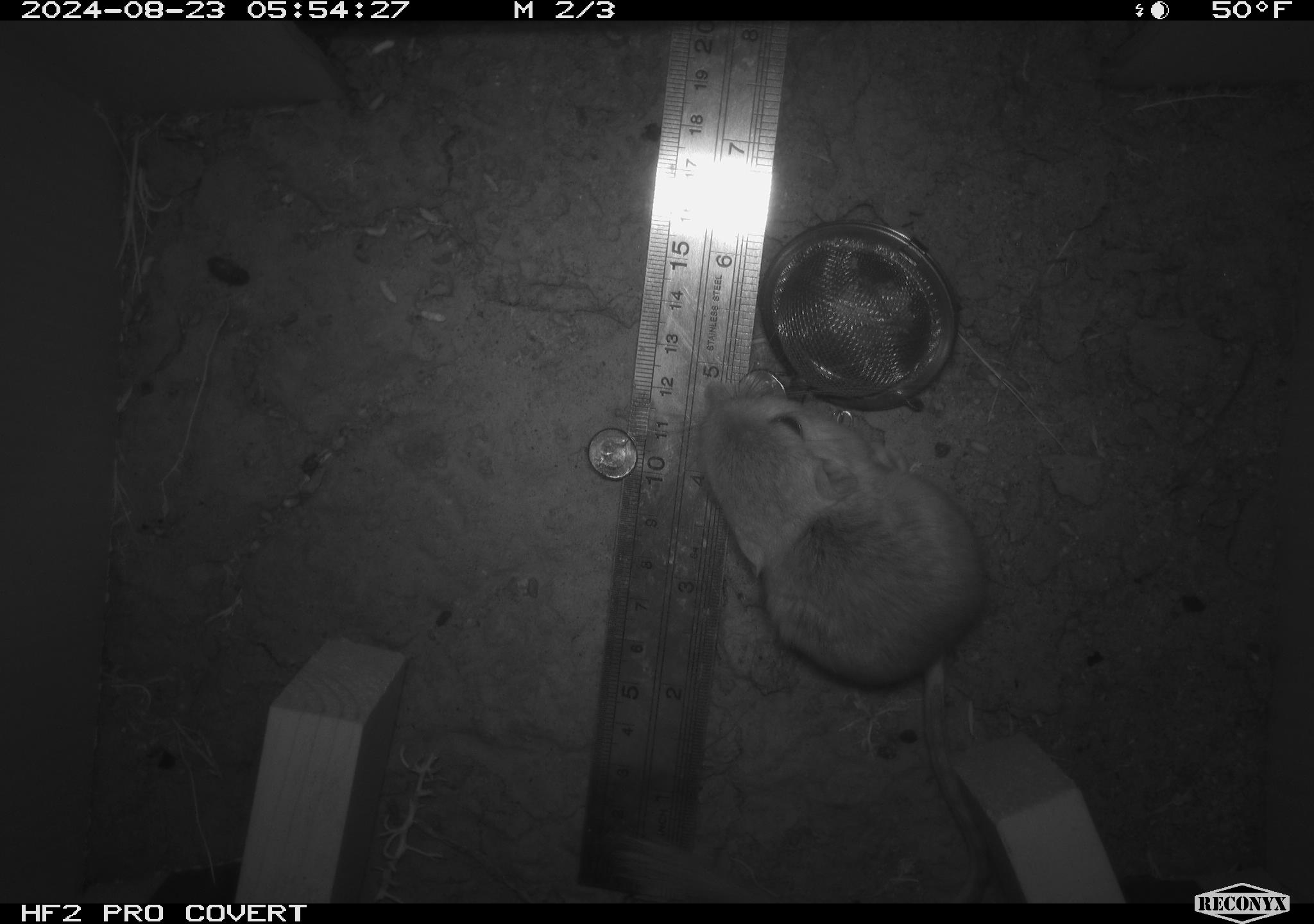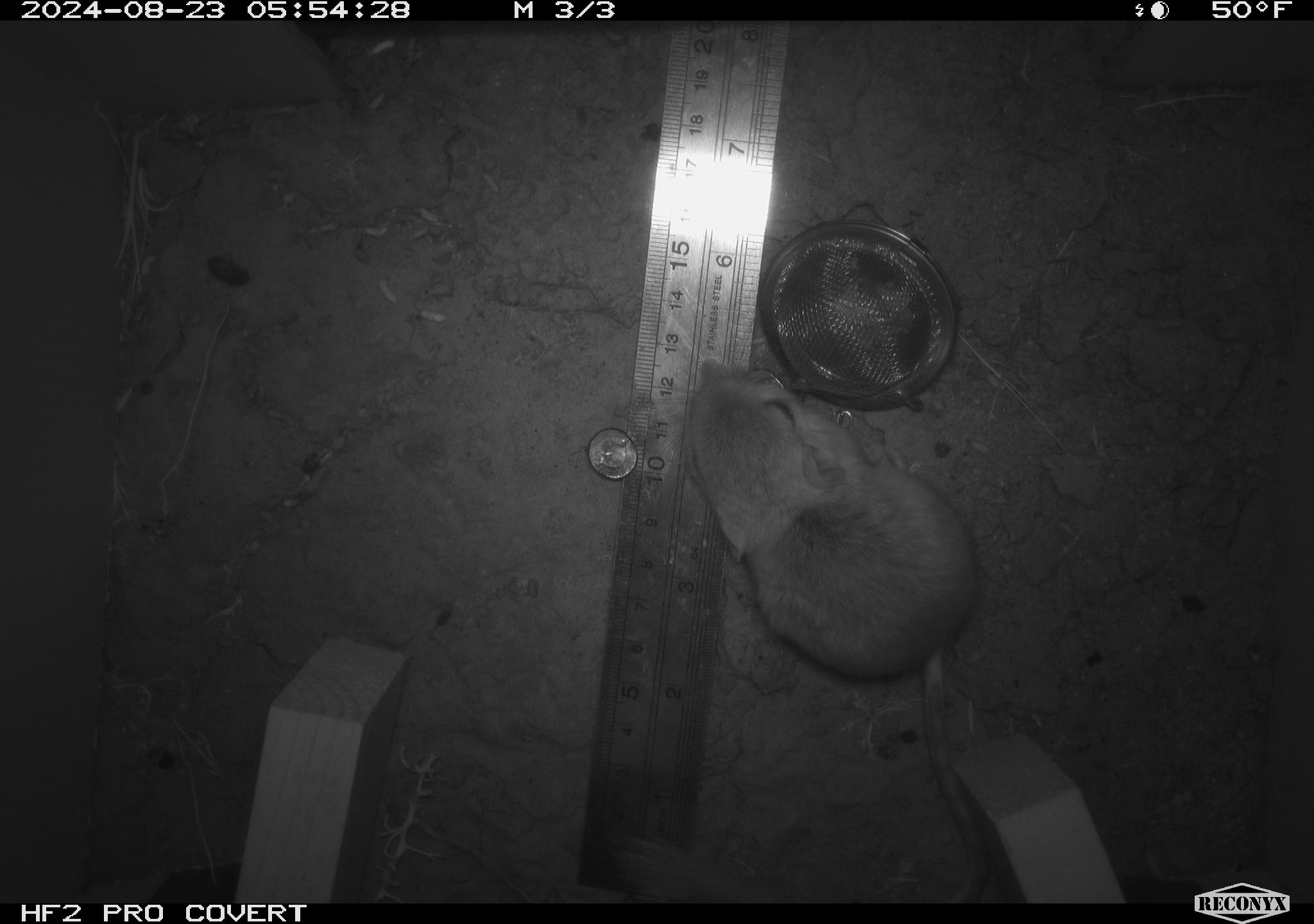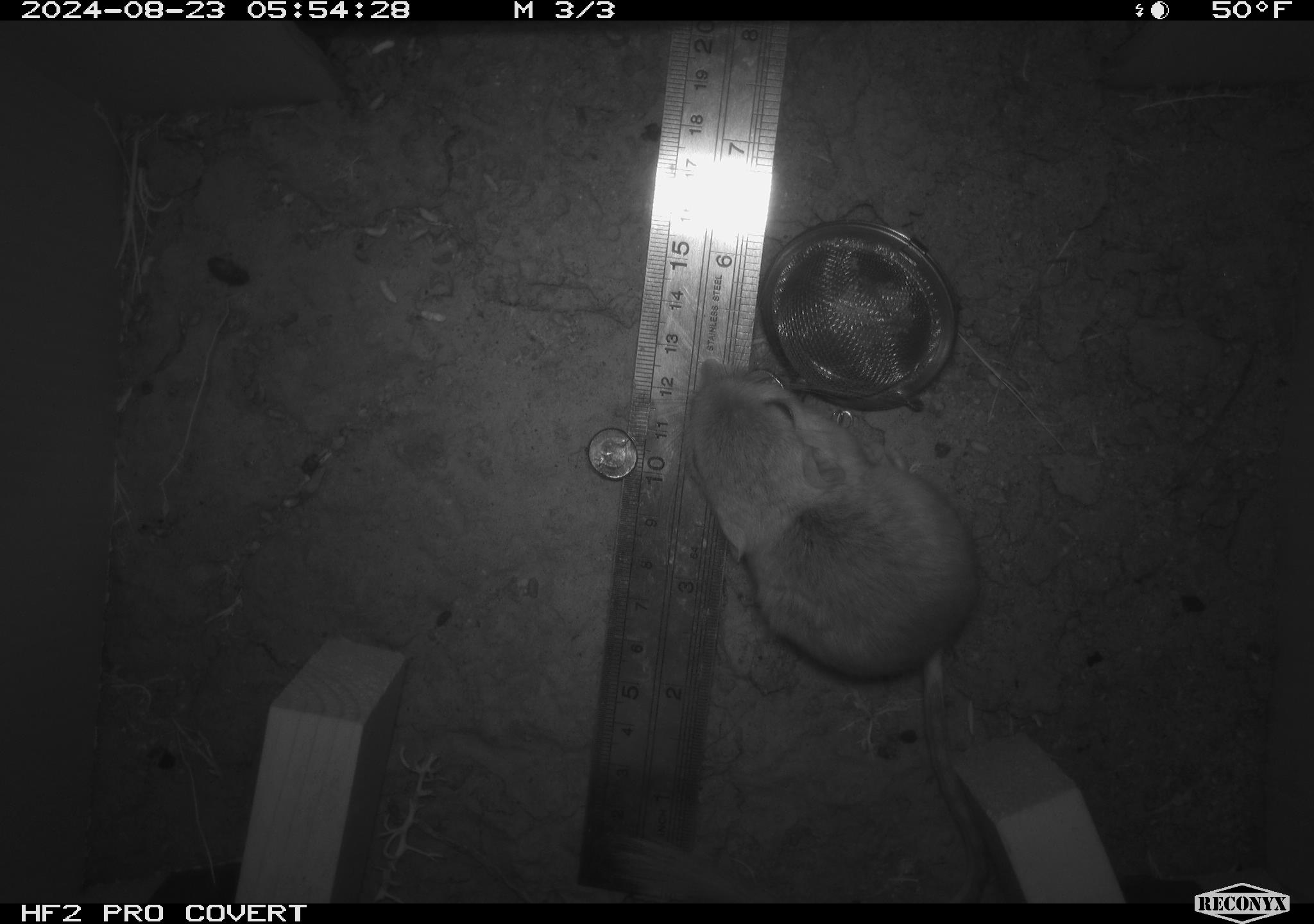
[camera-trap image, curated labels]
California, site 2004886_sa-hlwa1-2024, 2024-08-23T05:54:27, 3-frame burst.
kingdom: Animalia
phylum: Chordata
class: Mammalia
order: Rodentia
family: Heteromyidae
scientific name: Heteromyidae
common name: kangaroo rats and pocket mice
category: heteromyidae family